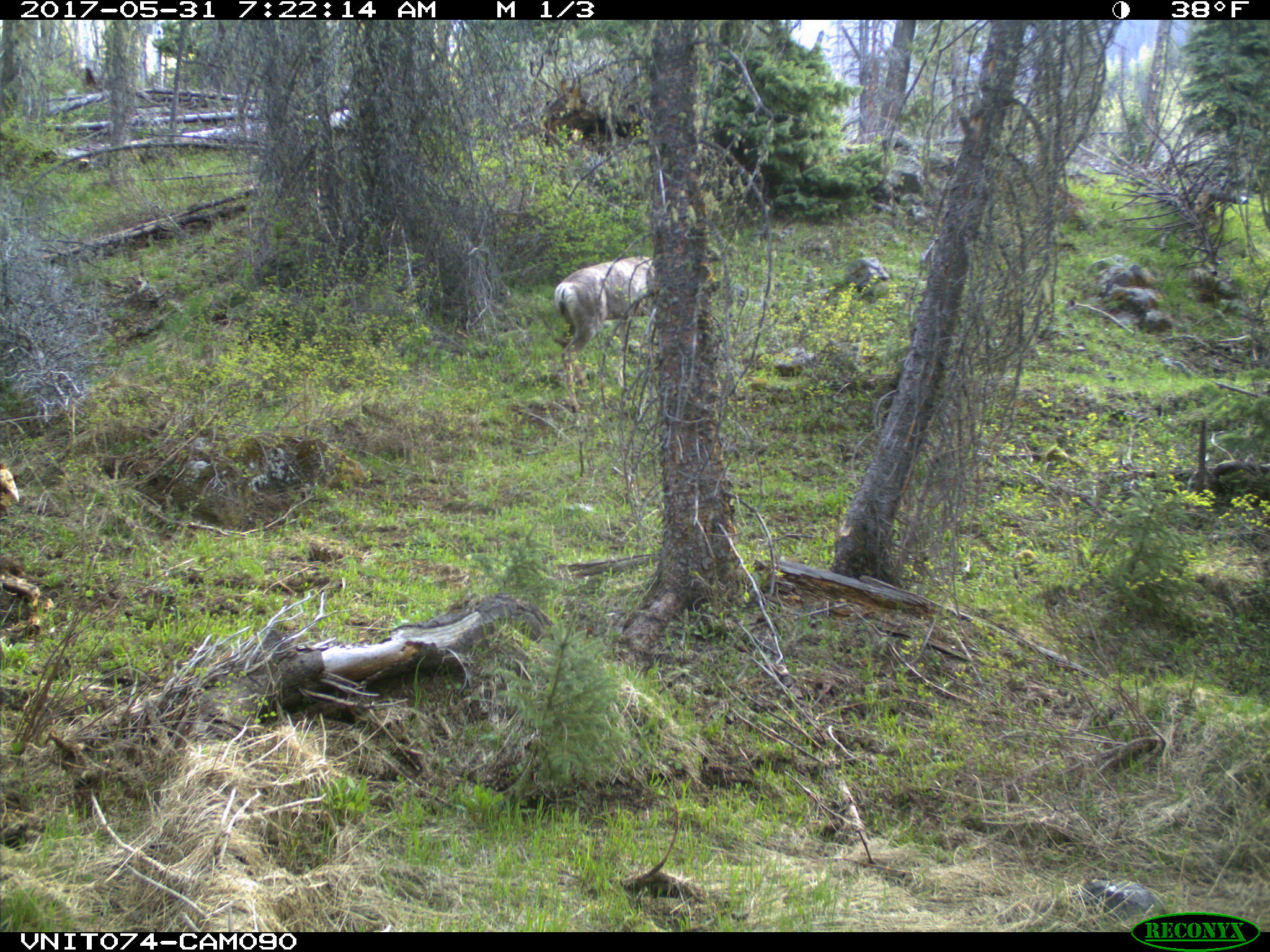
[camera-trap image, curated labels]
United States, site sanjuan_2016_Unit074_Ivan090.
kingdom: Animalia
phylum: Chordata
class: Mammalia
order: Artiodactyla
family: Cervidae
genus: Odocoileus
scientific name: Odocoileus hemionus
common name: mule deer